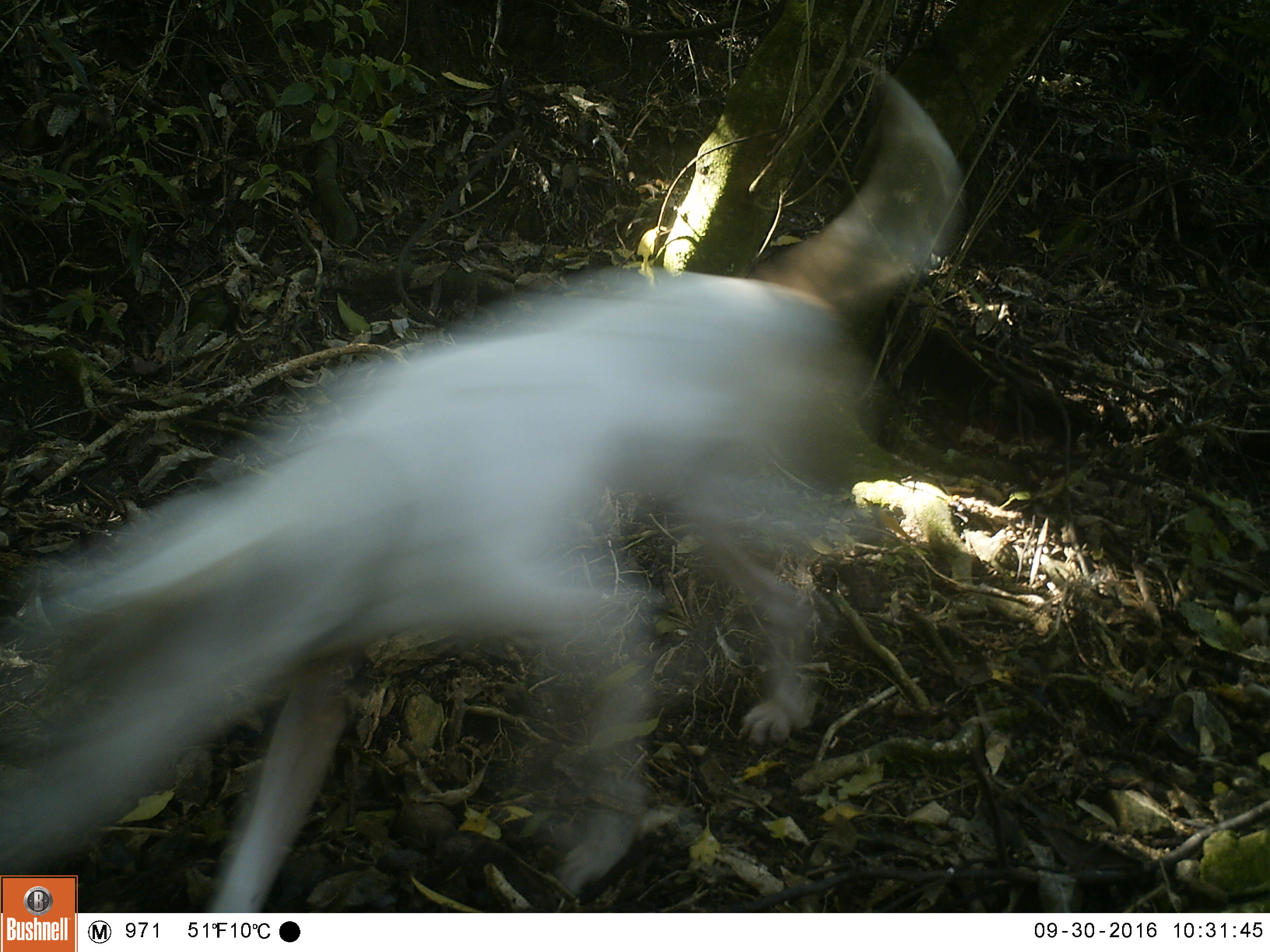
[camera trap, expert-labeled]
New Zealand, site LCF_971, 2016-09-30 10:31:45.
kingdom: Animalia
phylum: Chordata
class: Mammalia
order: Carnivora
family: Canidae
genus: Canis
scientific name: Canis familiaris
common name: domestic dog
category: dog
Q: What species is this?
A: Dog (domestic dog) (Canis familiaris).